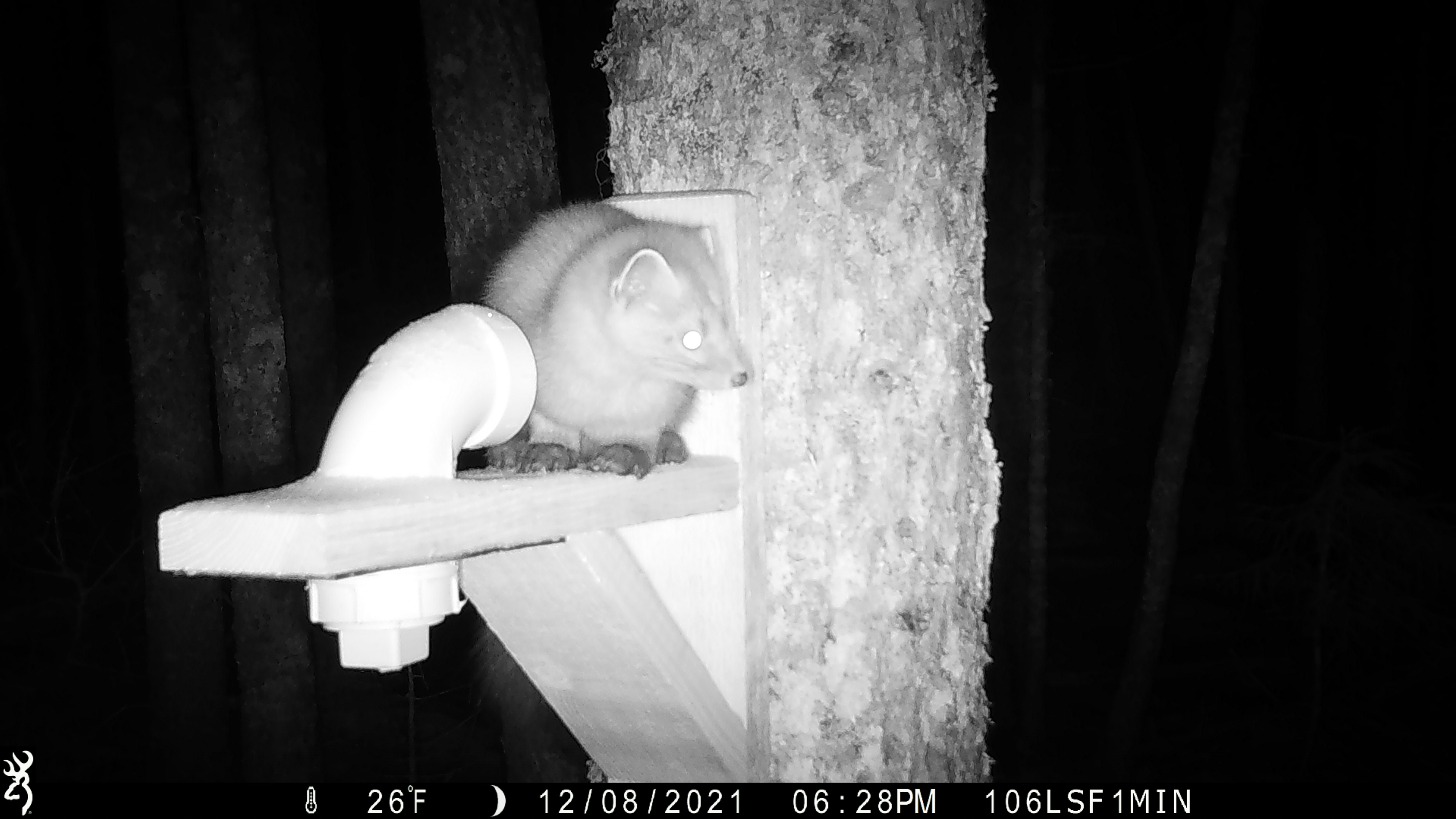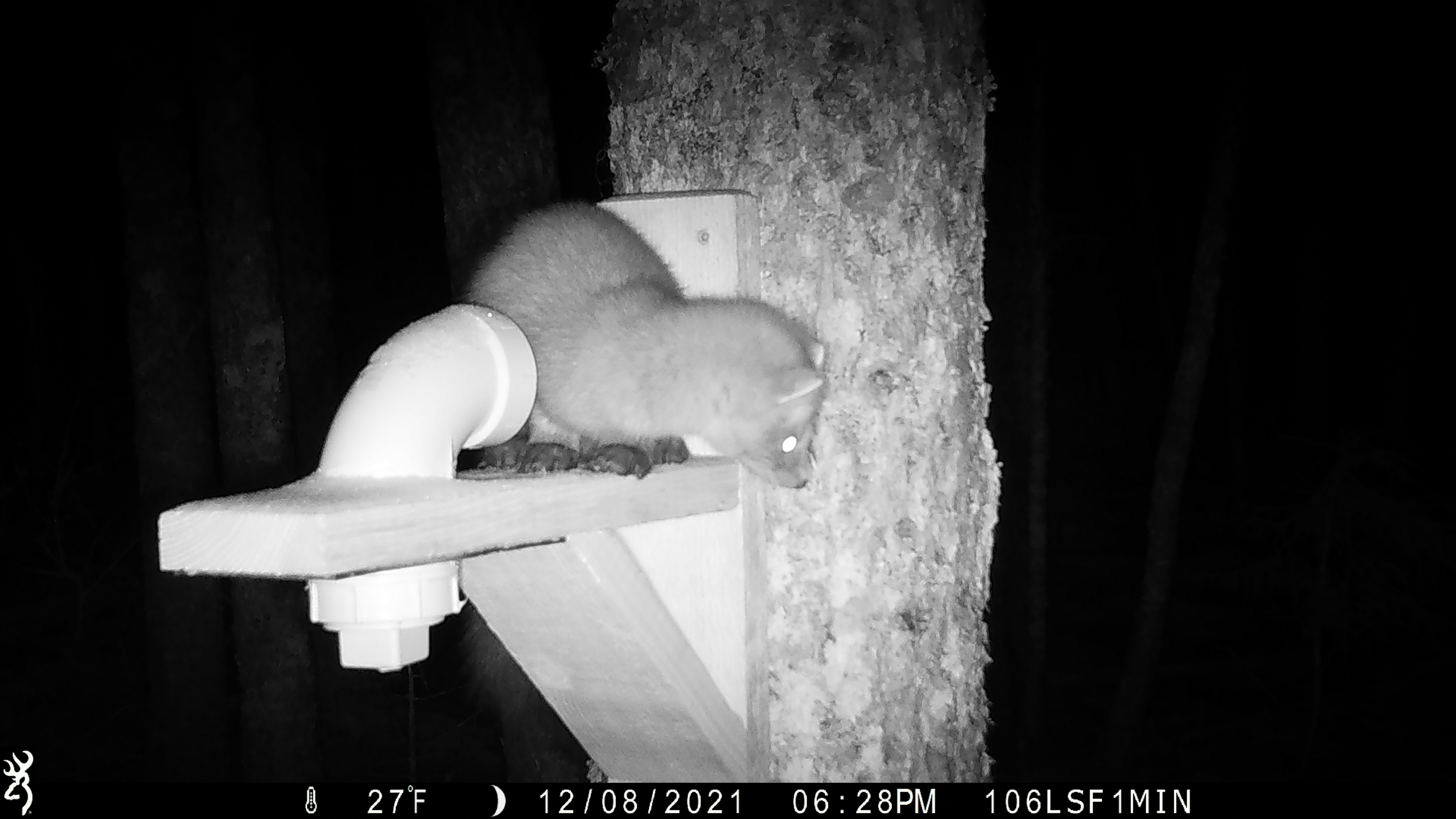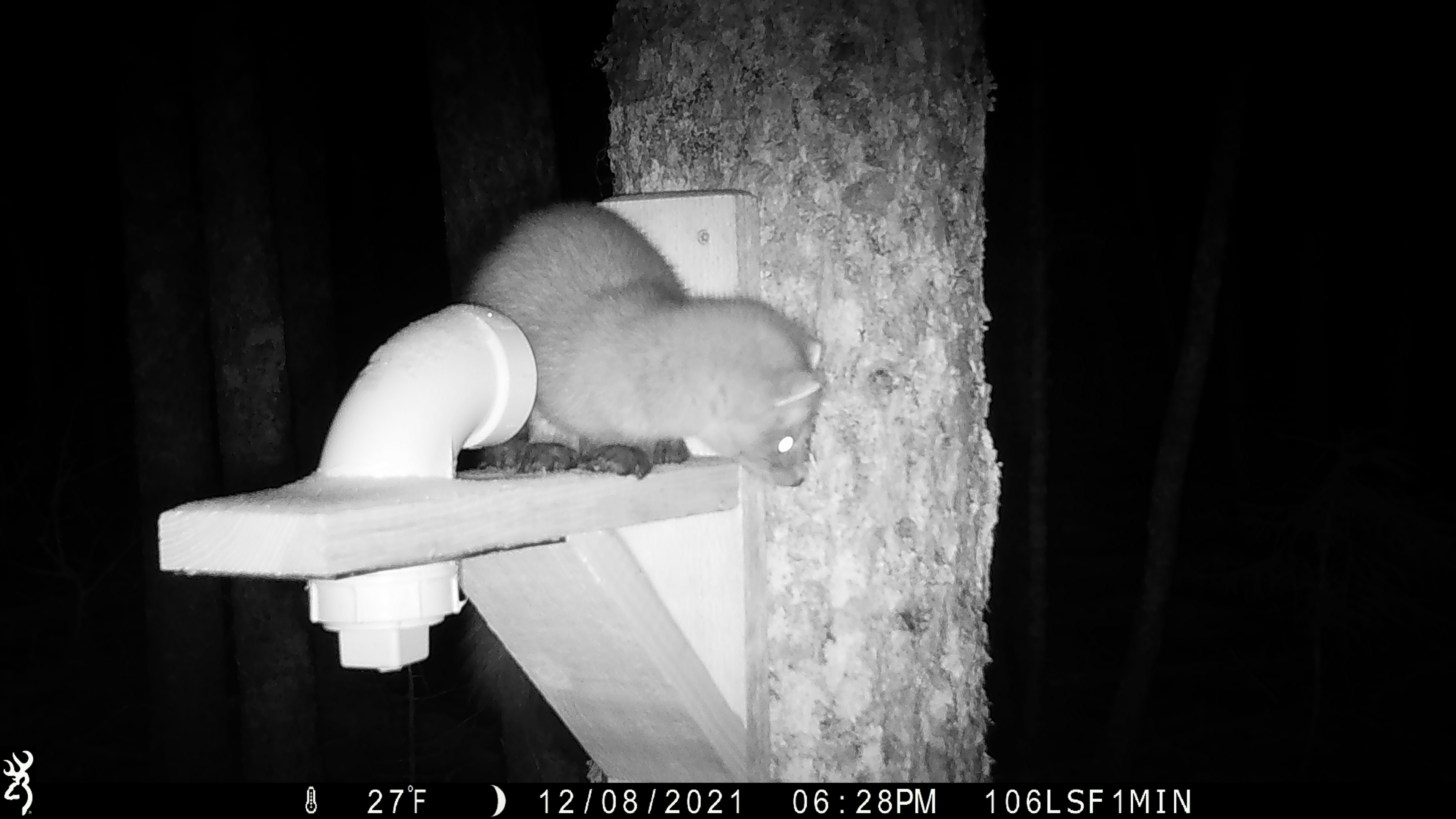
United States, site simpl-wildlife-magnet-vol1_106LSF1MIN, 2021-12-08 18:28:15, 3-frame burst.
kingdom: Animalia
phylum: Chordata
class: Mammalia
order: Carnivora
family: Mustelidae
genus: Martes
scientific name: Martes americana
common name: american marten